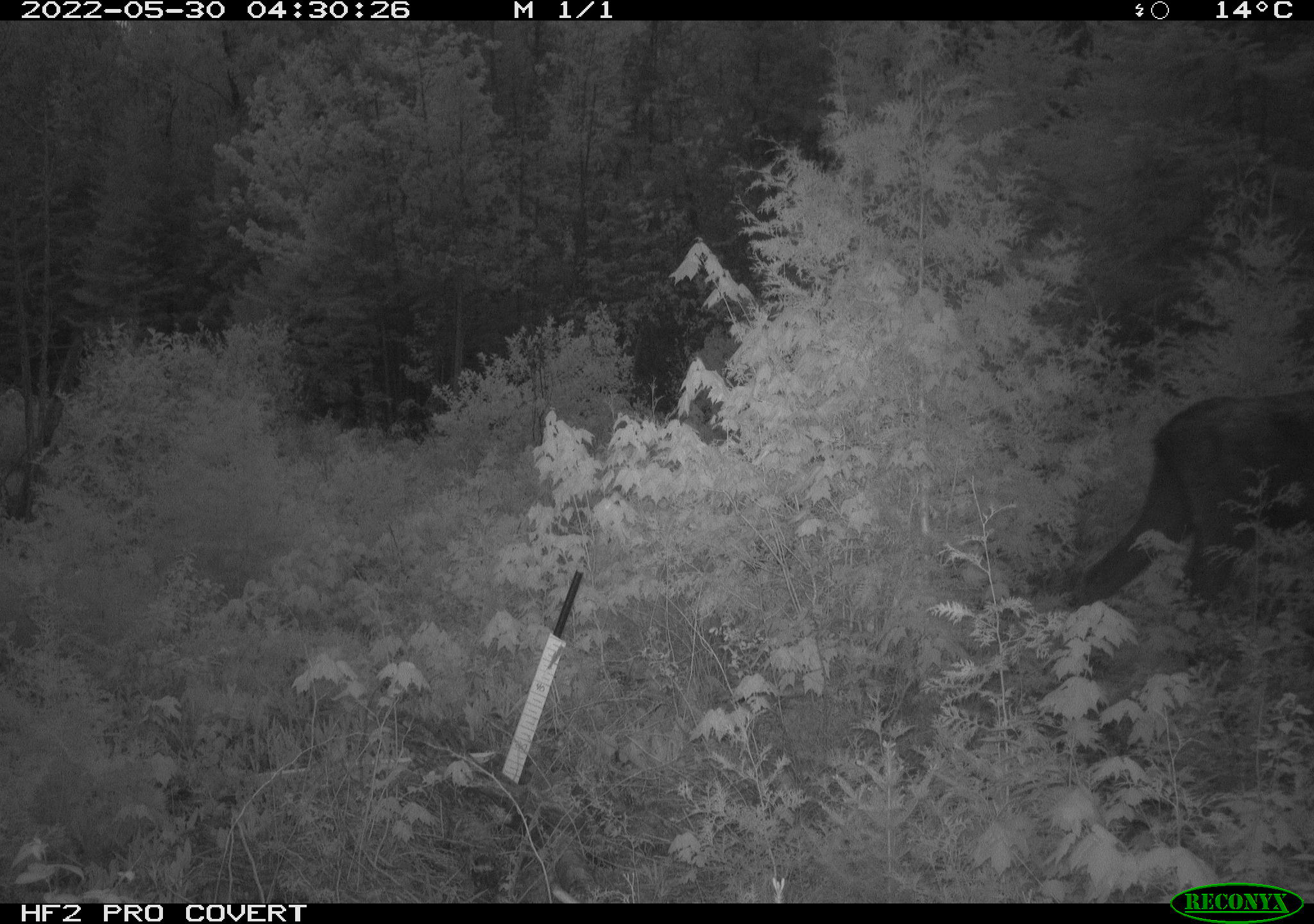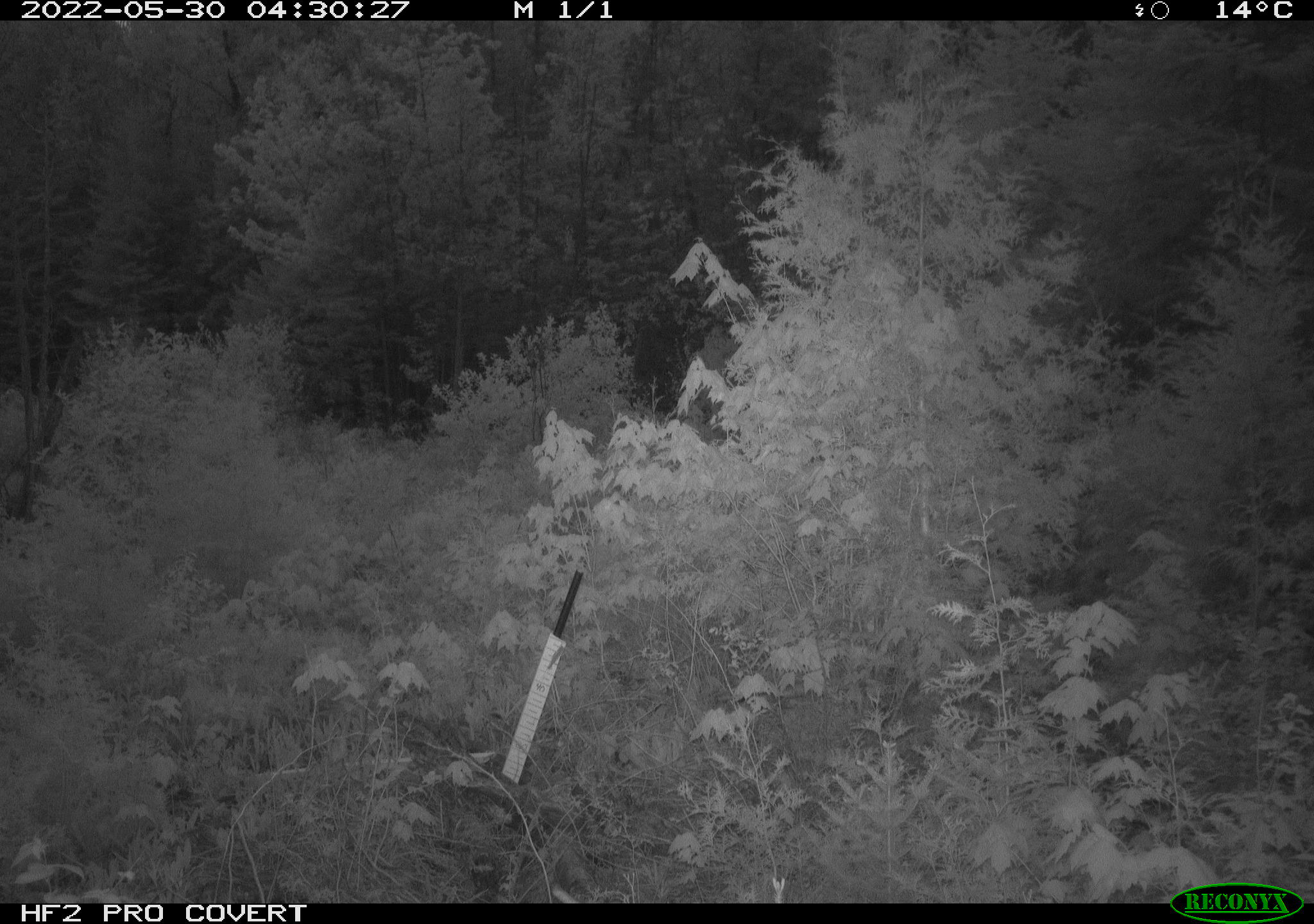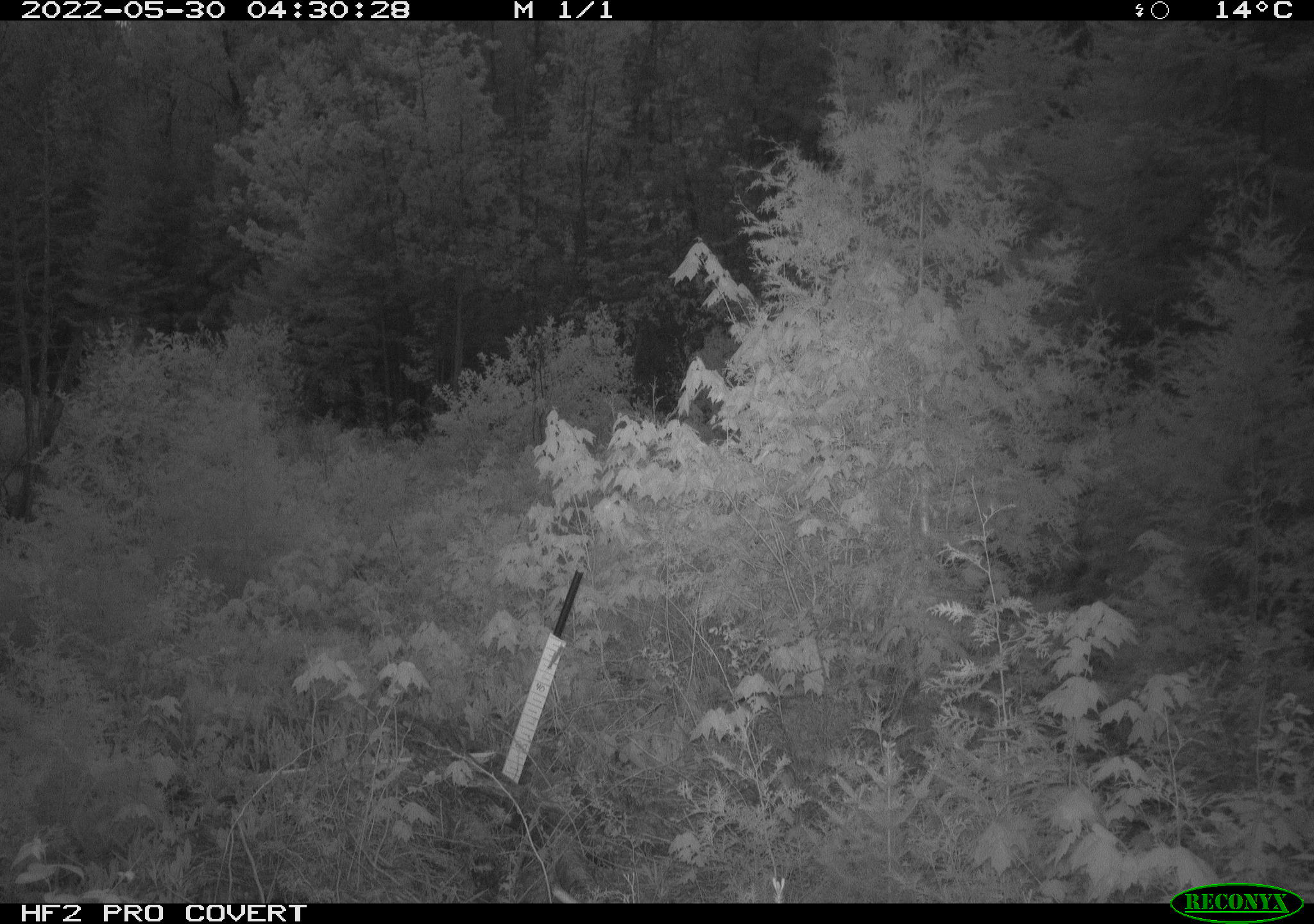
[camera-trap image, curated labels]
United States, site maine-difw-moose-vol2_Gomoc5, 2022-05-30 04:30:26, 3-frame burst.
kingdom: Animalia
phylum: Chordata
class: Mammalia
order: Artiodactyla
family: Cervidae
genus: Alces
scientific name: Alces alces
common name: moose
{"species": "moose (Alces alces)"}